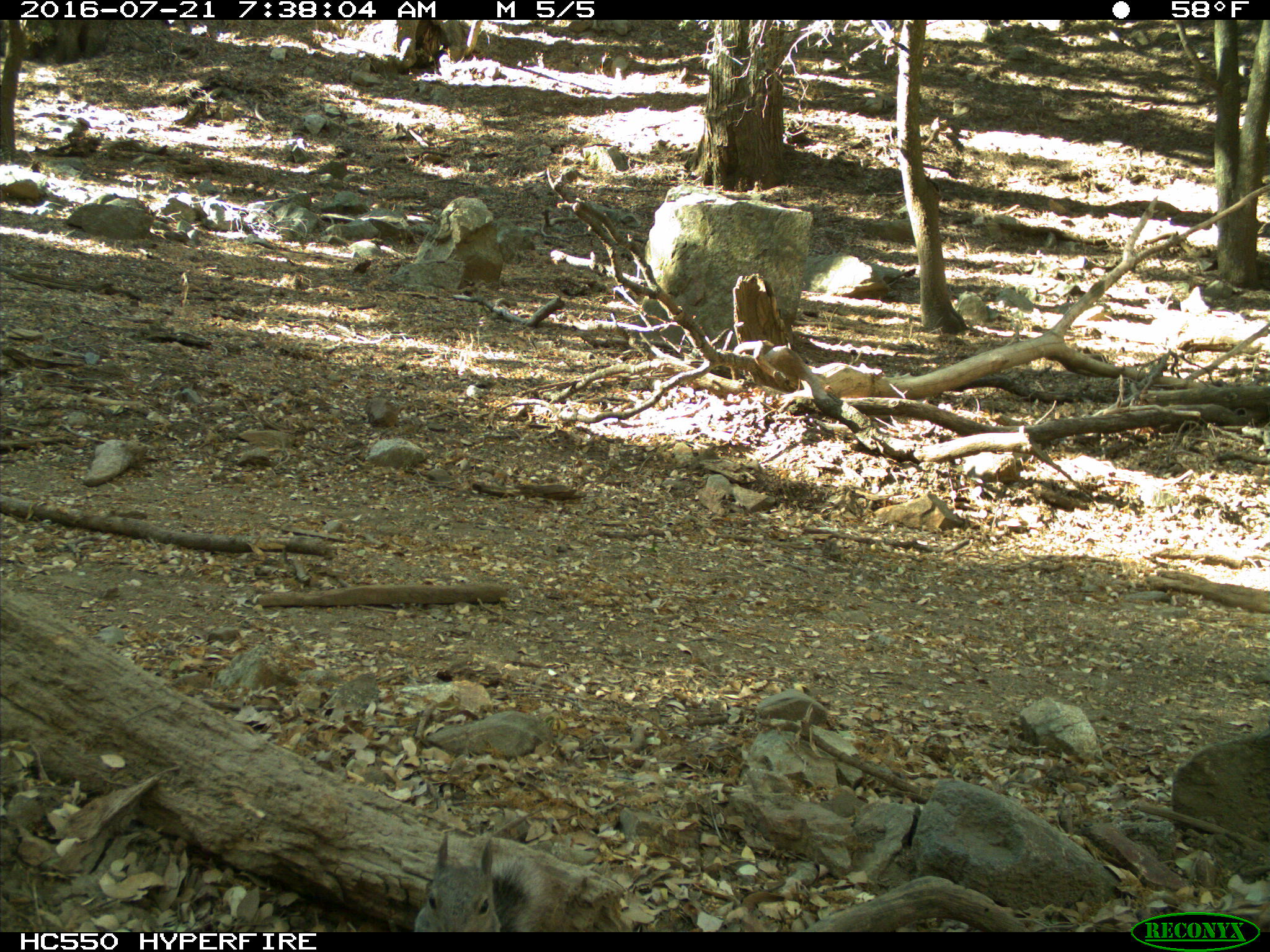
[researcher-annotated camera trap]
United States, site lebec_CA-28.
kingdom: Animalia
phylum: Chordata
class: Mammalia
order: Rodentia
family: Sciuridae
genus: Sciurus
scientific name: Sciurus carolinensis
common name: eastern gray squirrel